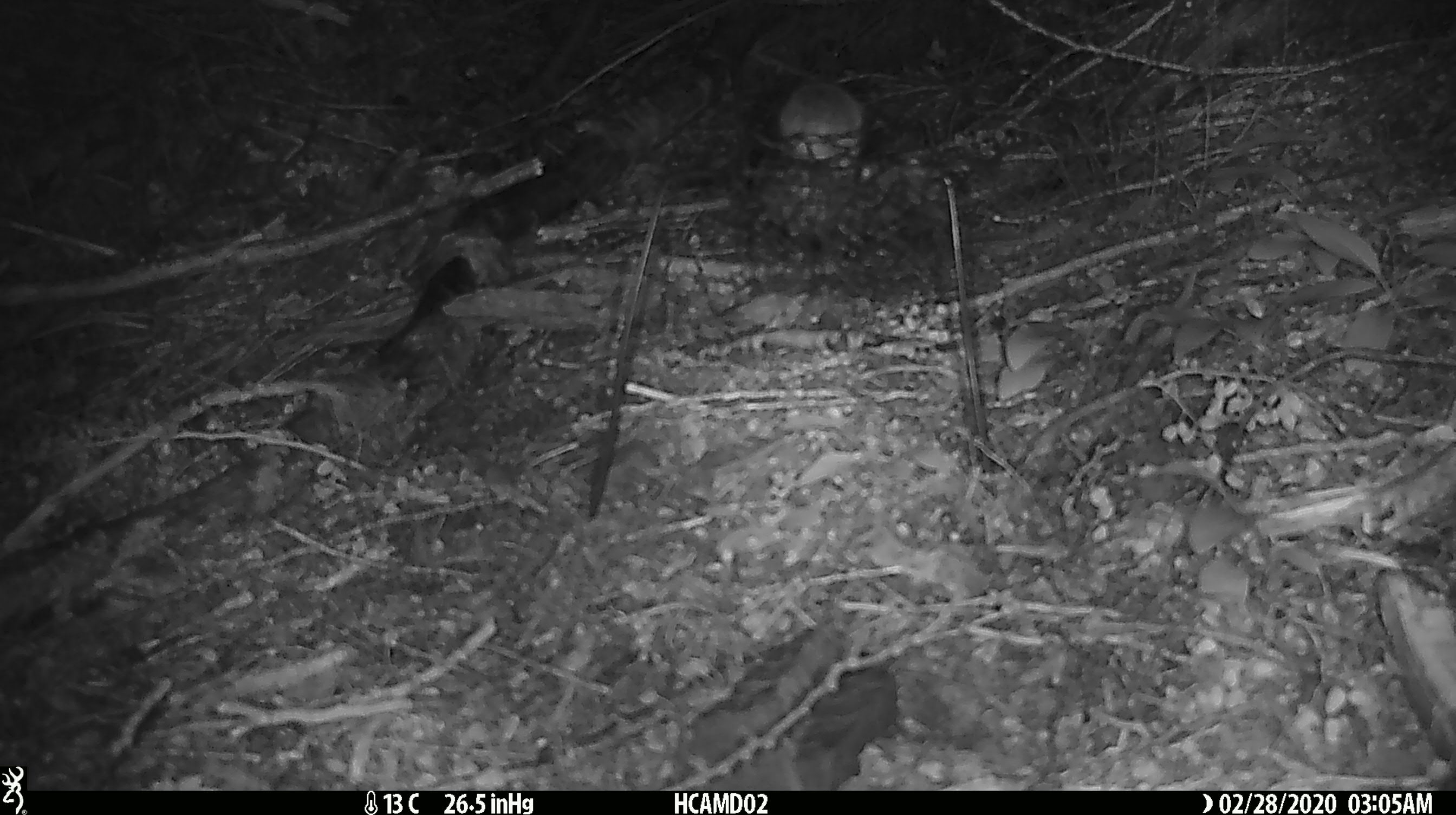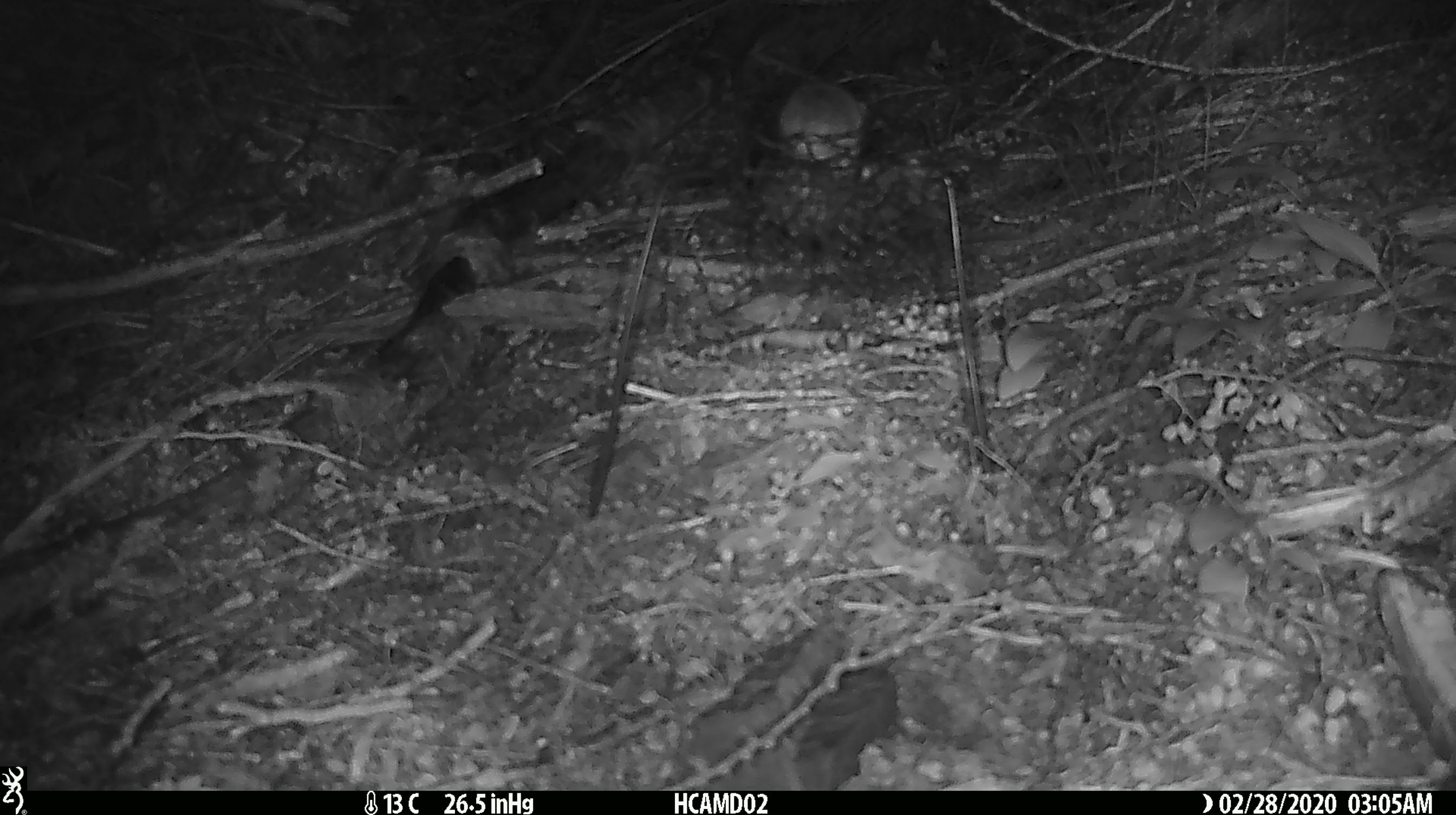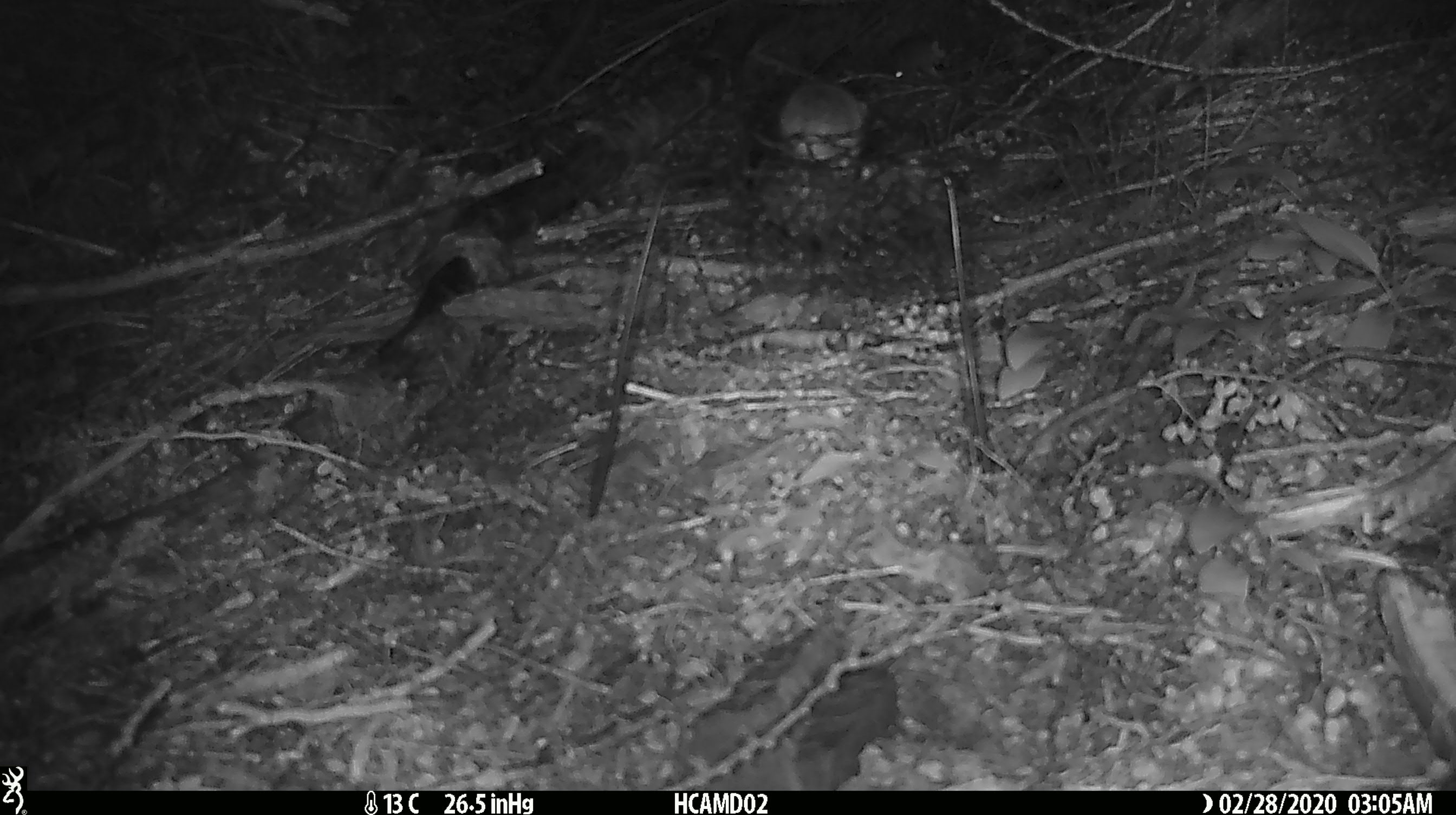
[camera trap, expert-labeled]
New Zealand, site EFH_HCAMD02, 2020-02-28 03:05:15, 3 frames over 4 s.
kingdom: Animalia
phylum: Chordata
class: Mammalia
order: Rodentia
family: Muridae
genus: Mus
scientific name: Mus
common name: mouse